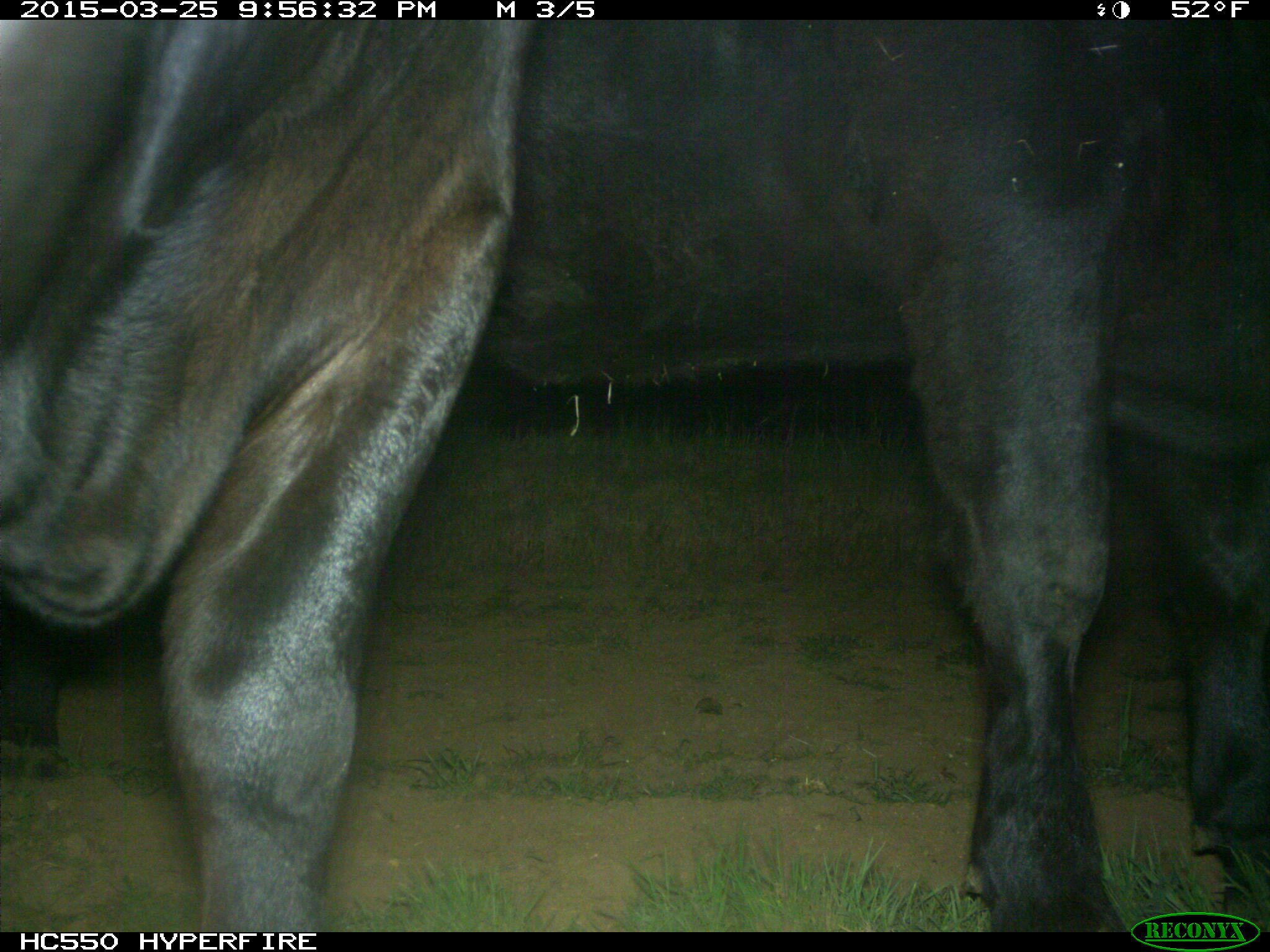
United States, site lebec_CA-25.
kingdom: Animalia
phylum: Chordata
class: Mammalia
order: Artiodactyla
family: Bovidae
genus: Bos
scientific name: Bos taurus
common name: domestic cow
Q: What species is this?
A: Bos taurus (domestic cow).